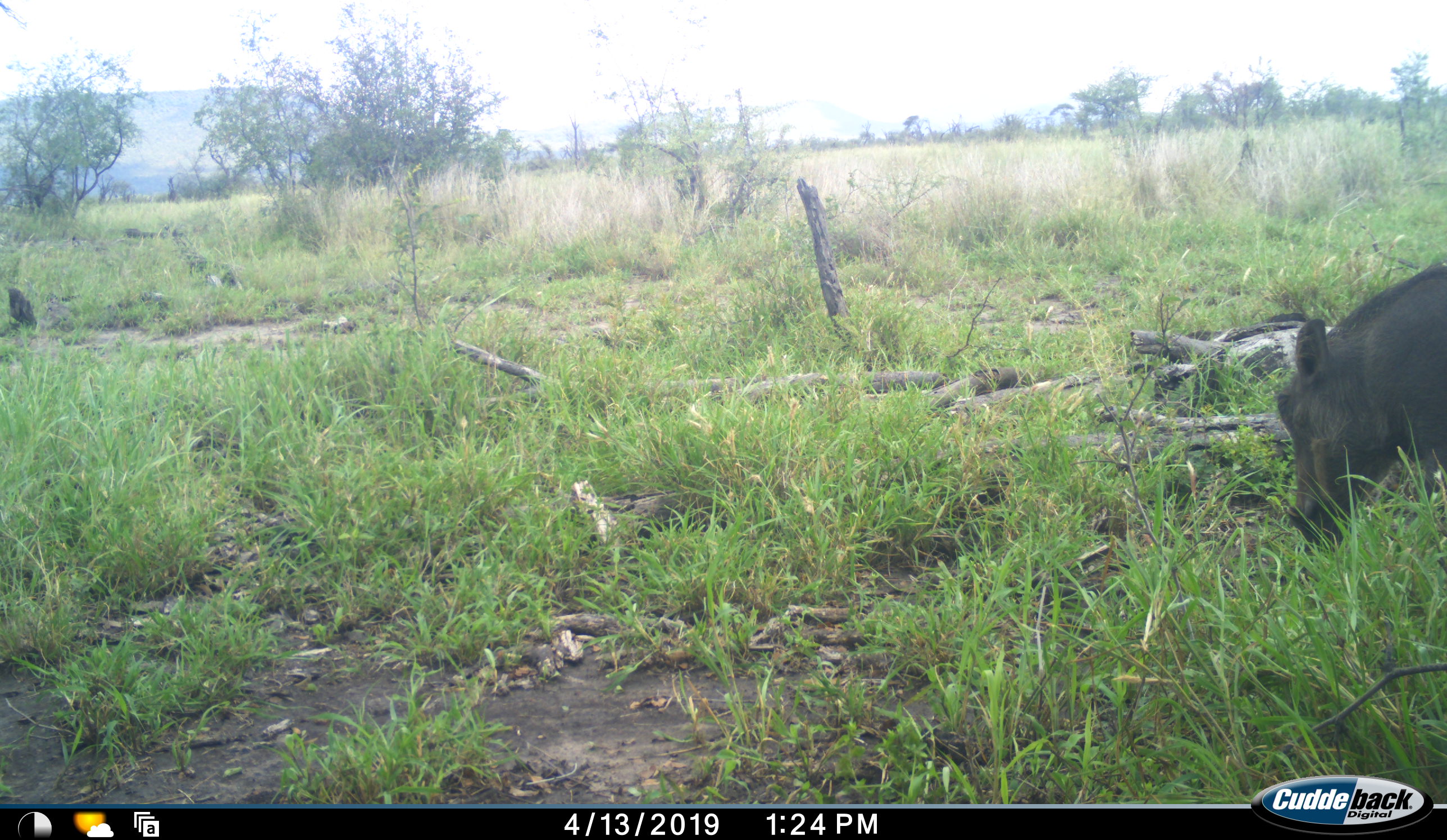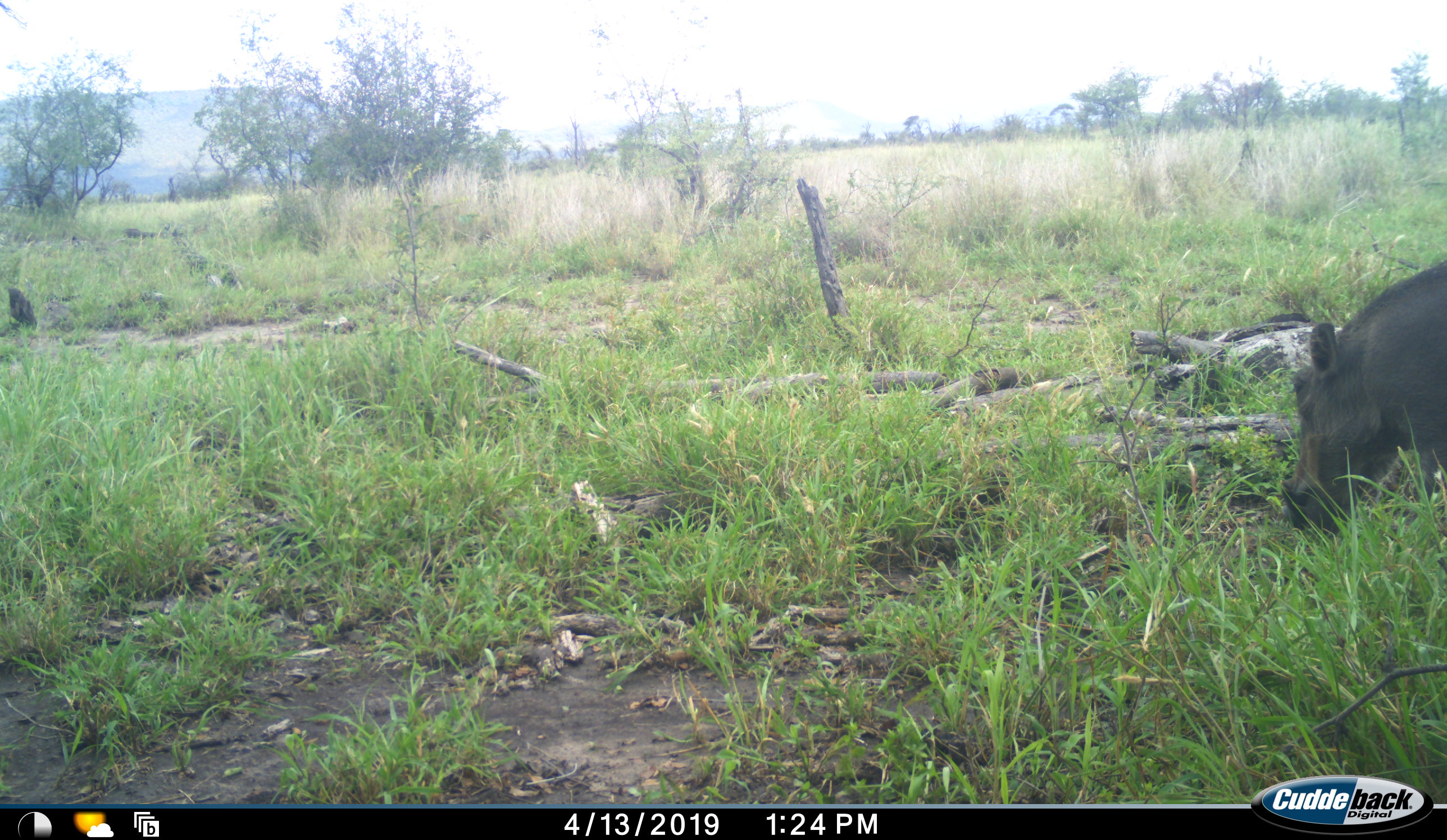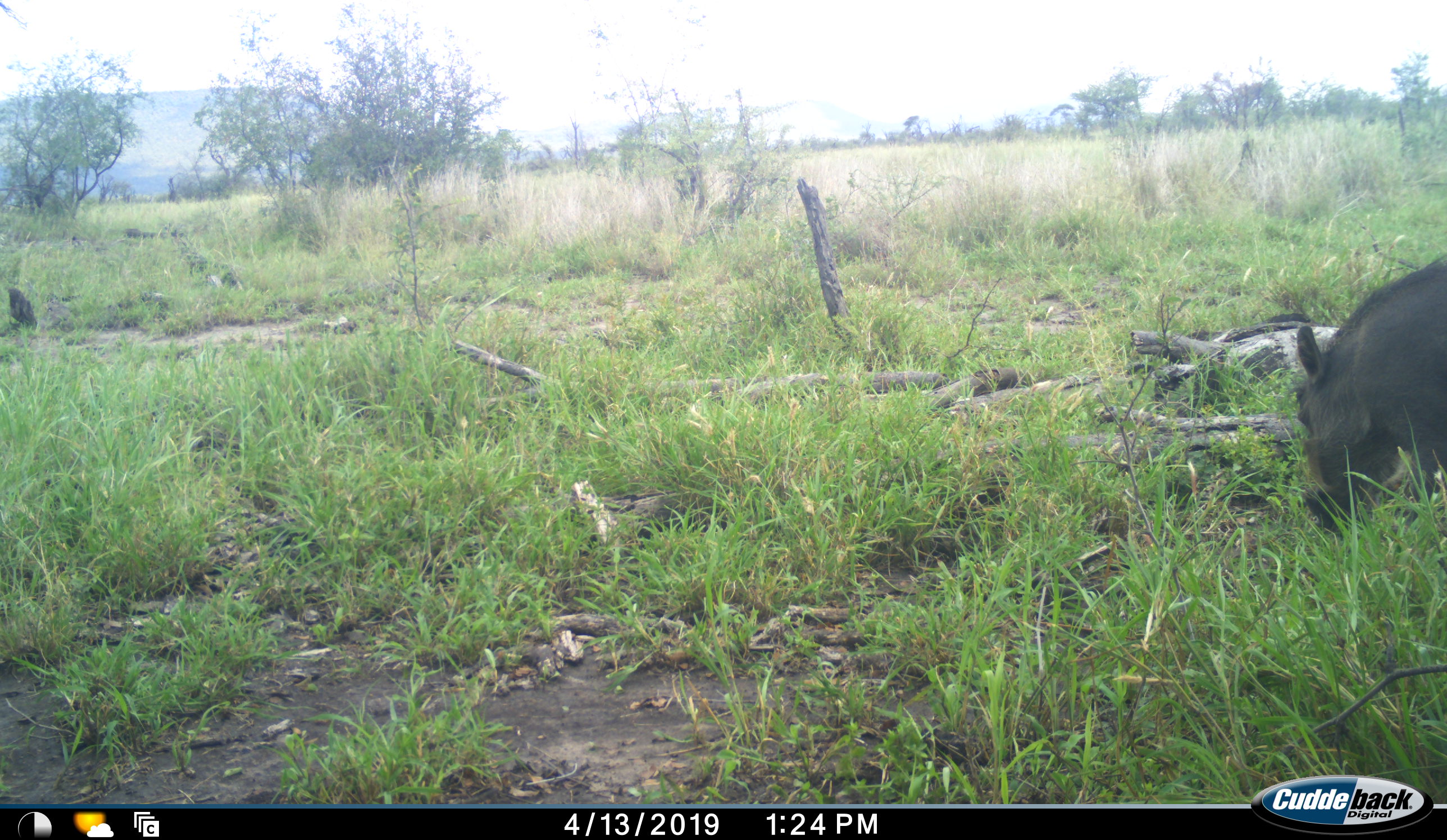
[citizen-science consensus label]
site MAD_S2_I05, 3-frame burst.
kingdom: Animalia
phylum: Chordata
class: Mammalia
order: Artiodactyla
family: Suidae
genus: Phacochoerus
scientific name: Phacochoerus africanus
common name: warthog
Warthog (Phacochoerus africanus), count 1. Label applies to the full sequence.